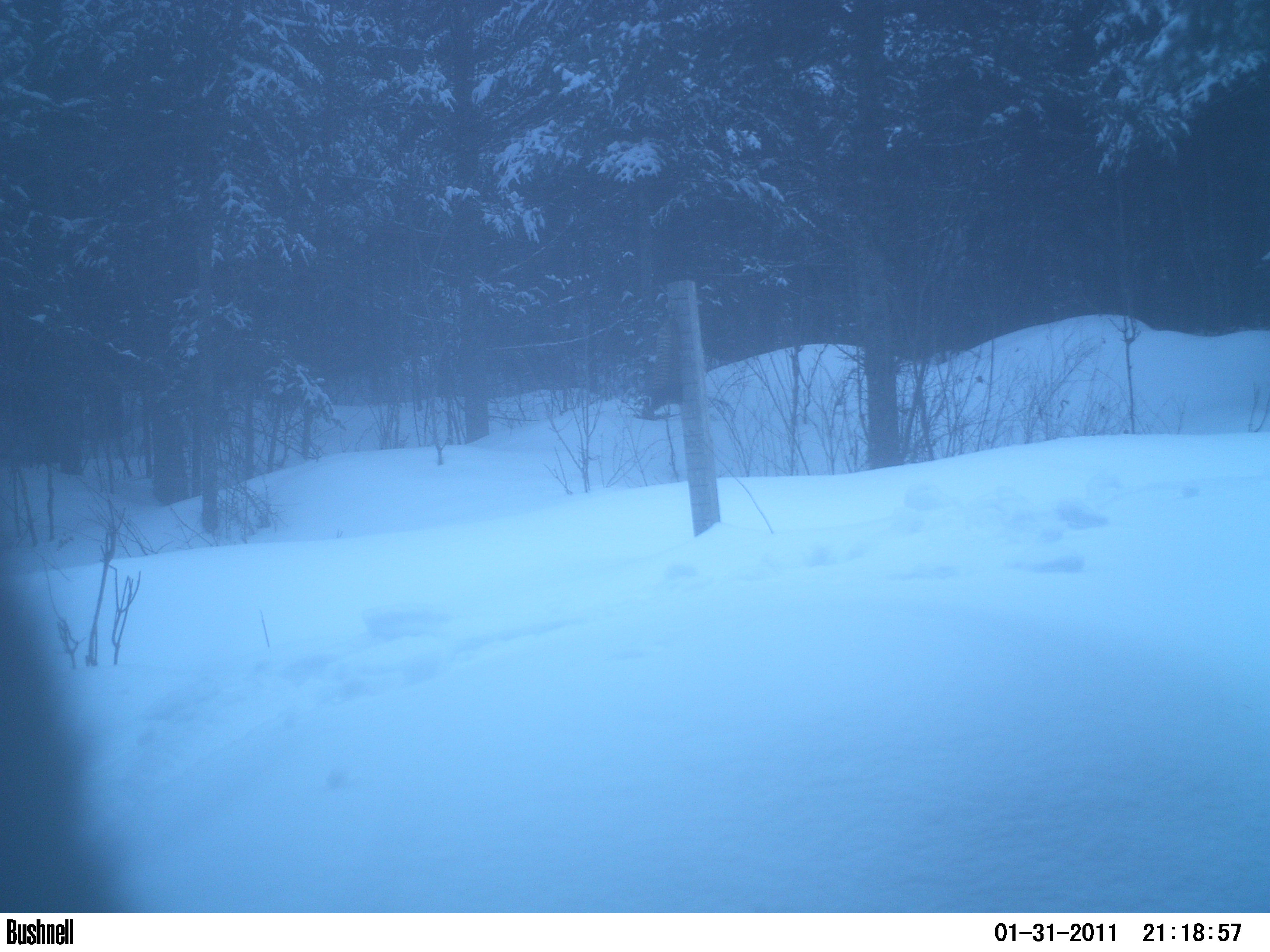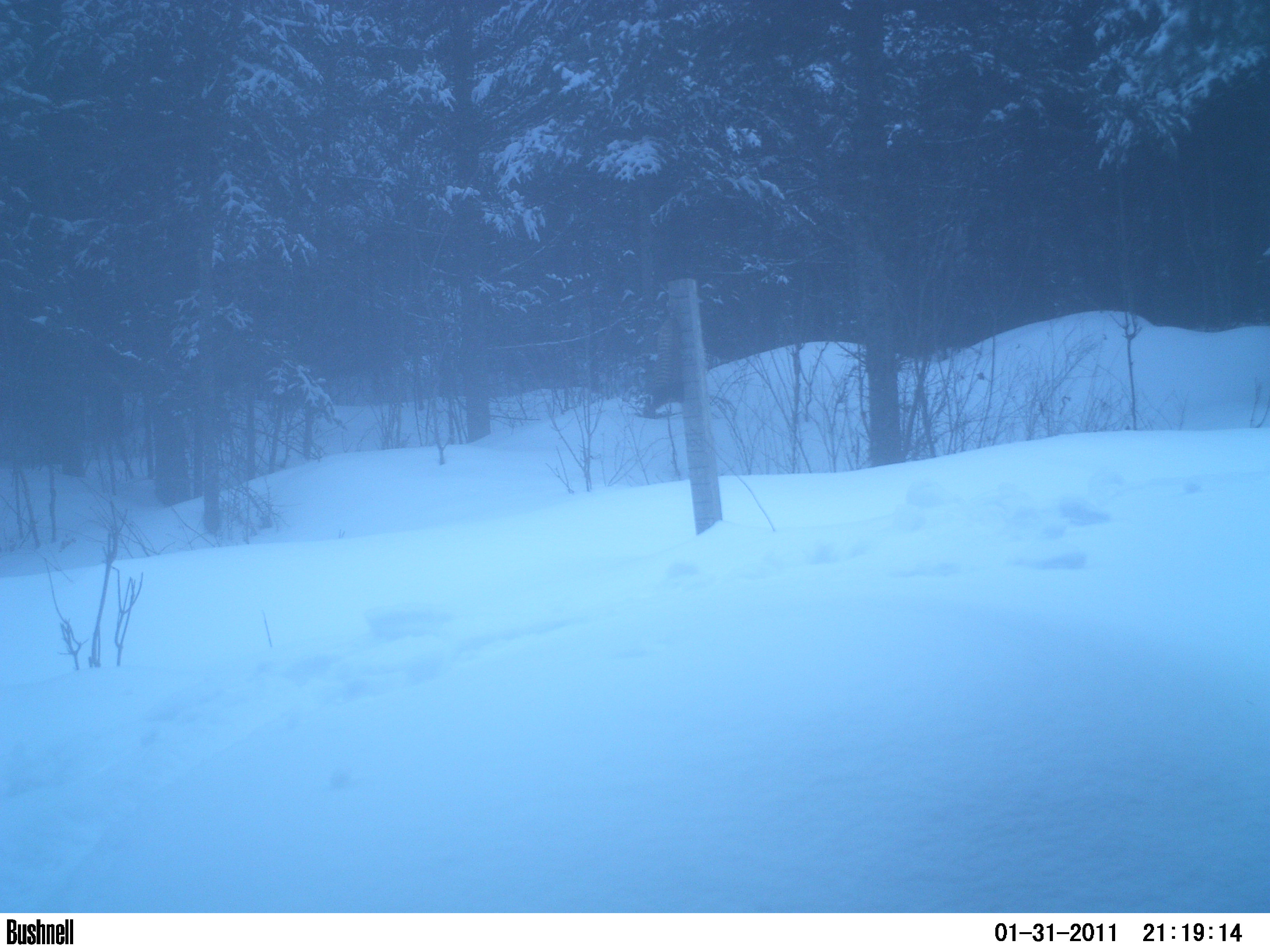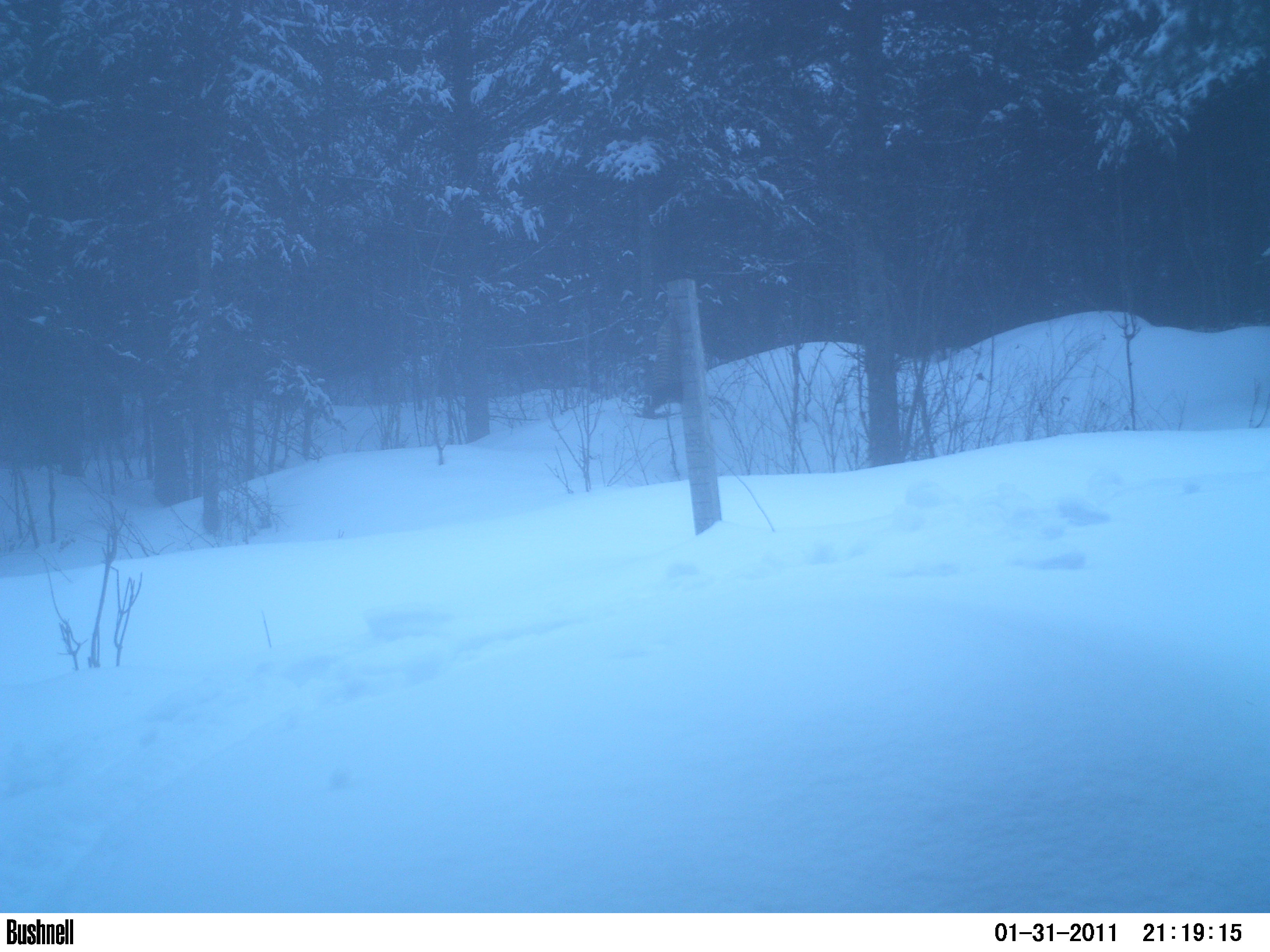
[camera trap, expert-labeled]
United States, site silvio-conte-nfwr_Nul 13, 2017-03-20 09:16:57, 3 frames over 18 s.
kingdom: Animalia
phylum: Chordata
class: Mammalia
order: Artiodactyla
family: Cervidae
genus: Alces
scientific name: Alces alces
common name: moose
Moose (Alces alces).